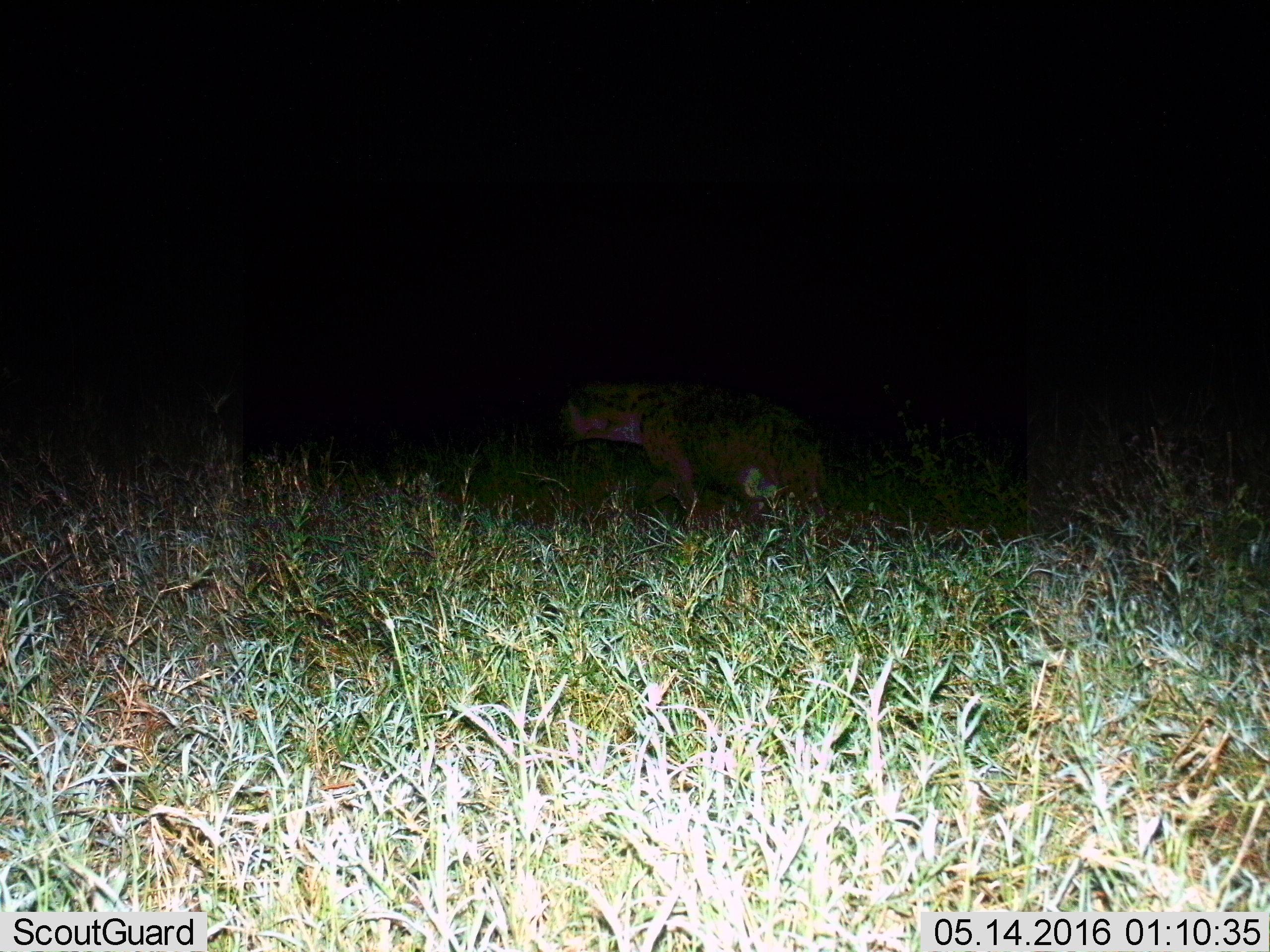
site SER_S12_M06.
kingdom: Animalia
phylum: Chordata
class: Mammalia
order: Carnivora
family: Hyaenidae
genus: Crocuta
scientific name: Crocuta crocuta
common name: spotted hyena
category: hyenaspotted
Hyenaspotted (spotted hyena) (Crocuta crocuta), count 1. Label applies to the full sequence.